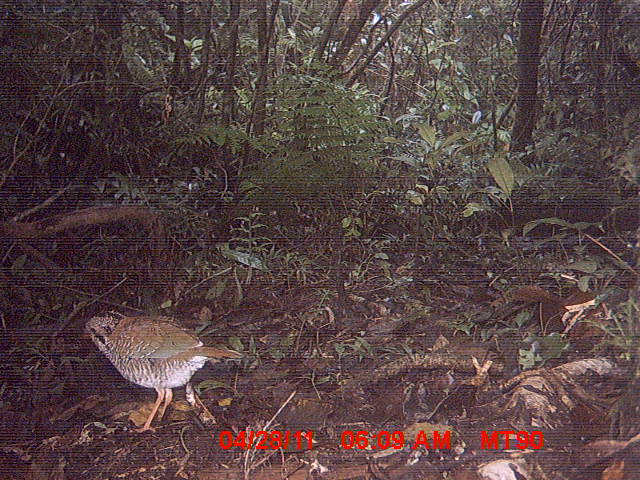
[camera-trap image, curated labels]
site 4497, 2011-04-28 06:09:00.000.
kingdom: Animalia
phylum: Chordata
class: Aves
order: Coraciiformes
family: Brachypteraciidae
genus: Brachypteracias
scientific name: Brachypteracias squamiger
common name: scaly ground roller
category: geobiastes squamiger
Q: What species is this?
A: Geobiastes squamiger (scaly ground roller) (Brachypteracias squamiger).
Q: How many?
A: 1.